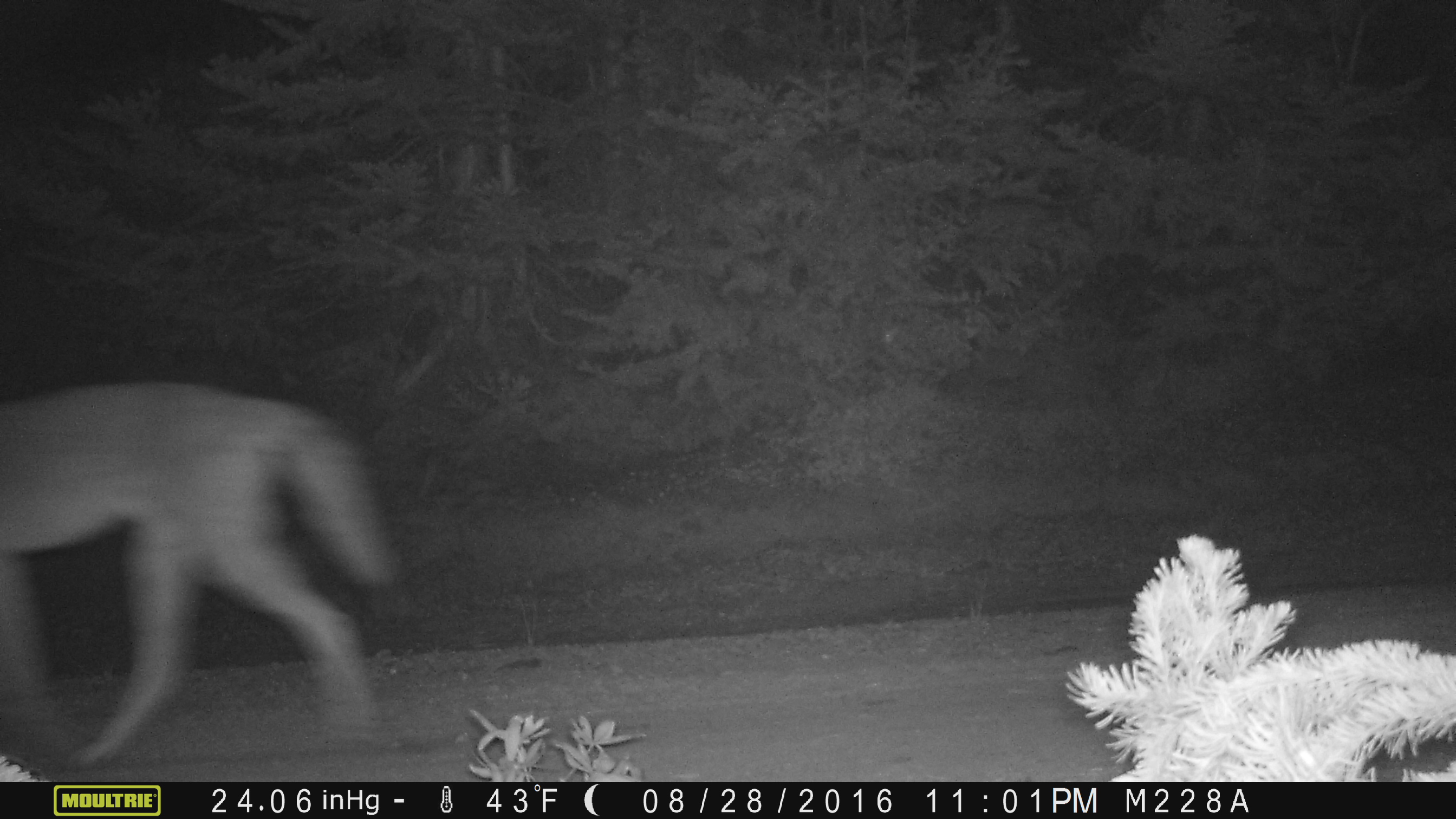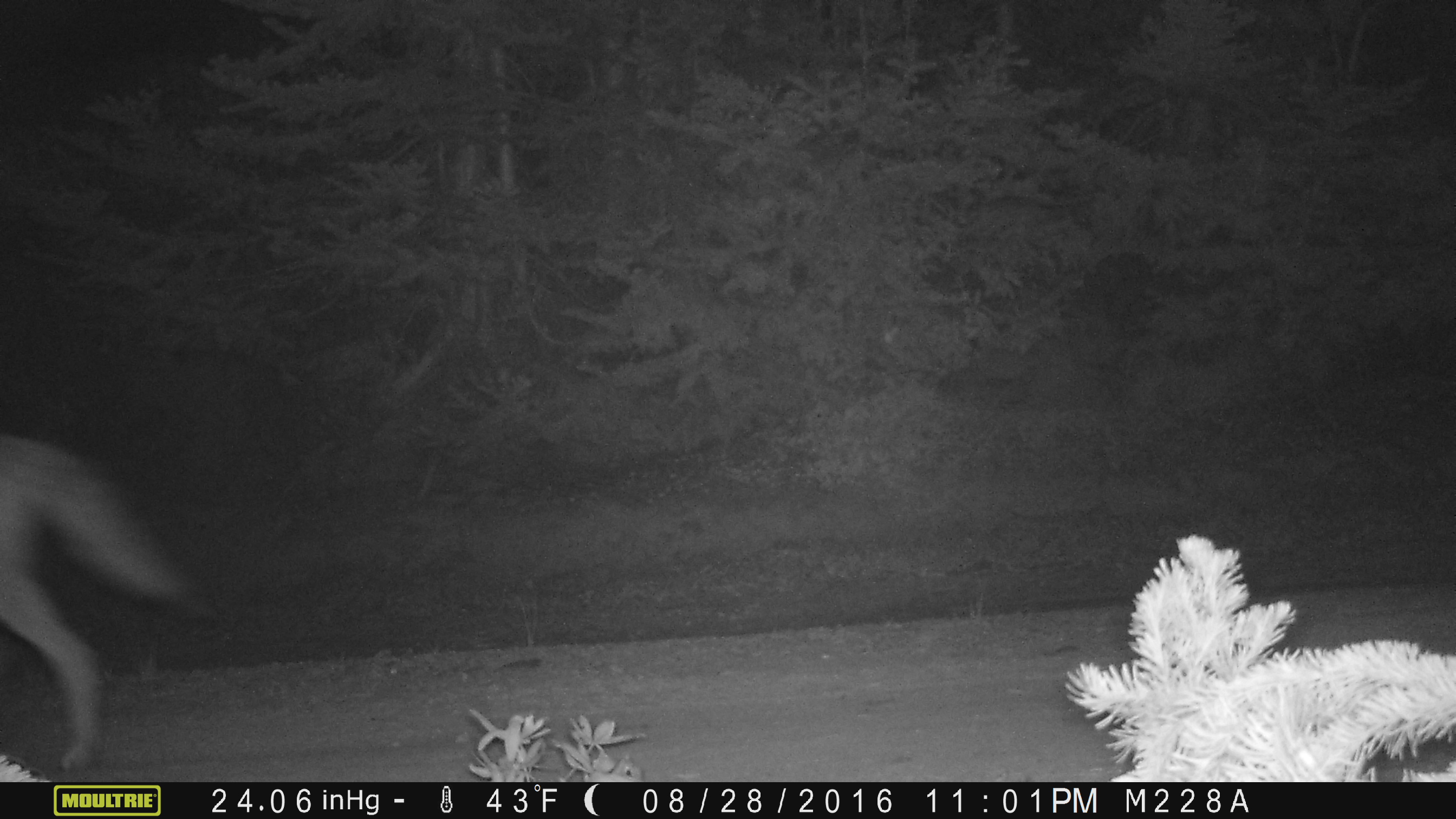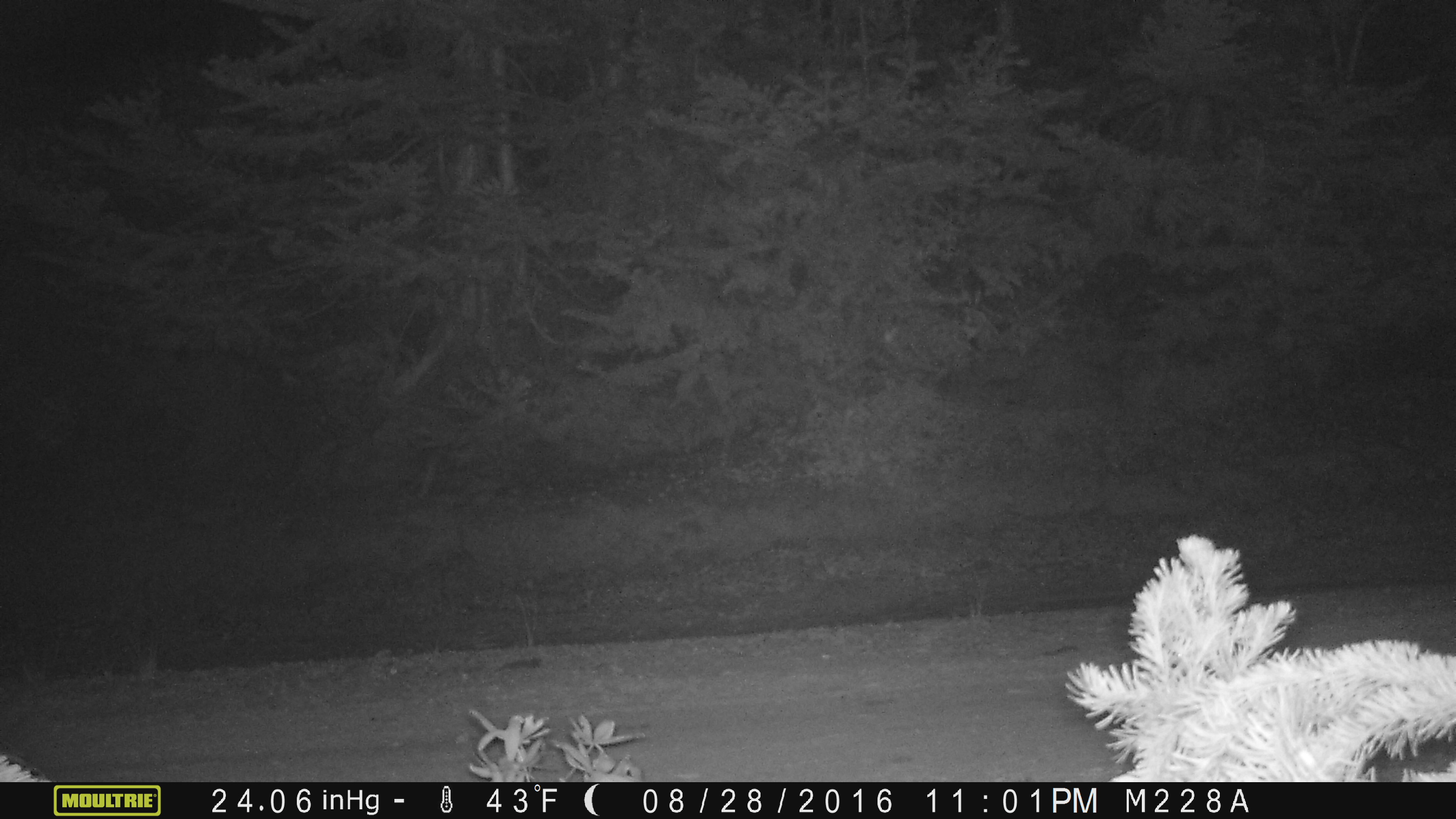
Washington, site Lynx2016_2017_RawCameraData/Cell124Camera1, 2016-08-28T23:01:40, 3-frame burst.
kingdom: Animalia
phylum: Chordata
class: Mammalia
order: Carnivora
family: Canidae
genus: Canis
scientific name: Canis latrans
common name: coyote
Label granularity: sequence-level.